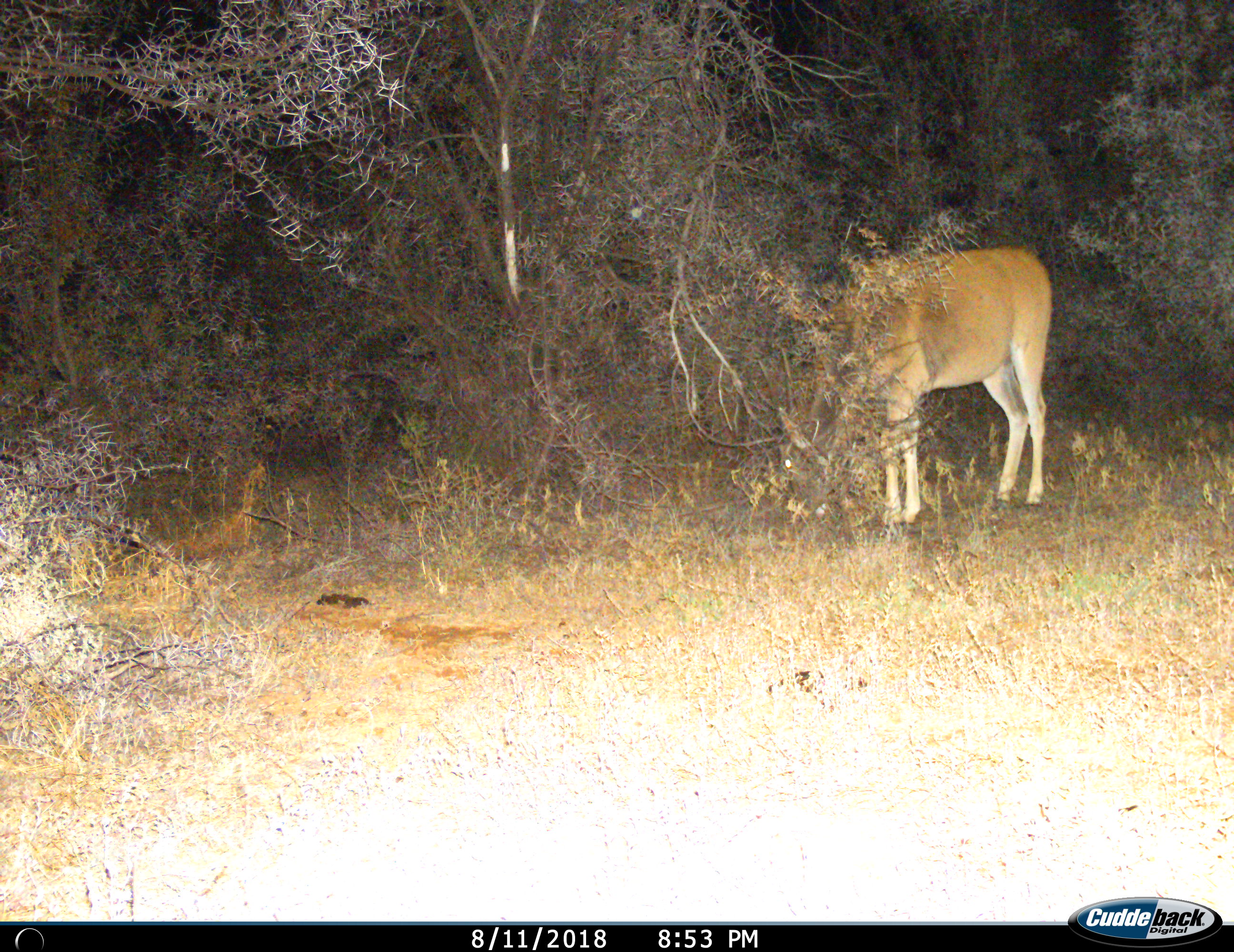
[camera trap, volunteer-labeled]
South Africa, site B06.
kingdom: Animalia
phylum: Chordata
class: Mammalia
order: Artiodactyla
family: Bovidae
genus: Tragelaphus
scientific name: Tragelaphus oryx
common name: eland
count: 1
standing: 83%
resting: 0%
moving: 0%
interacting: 0%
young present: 0%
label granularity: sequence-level